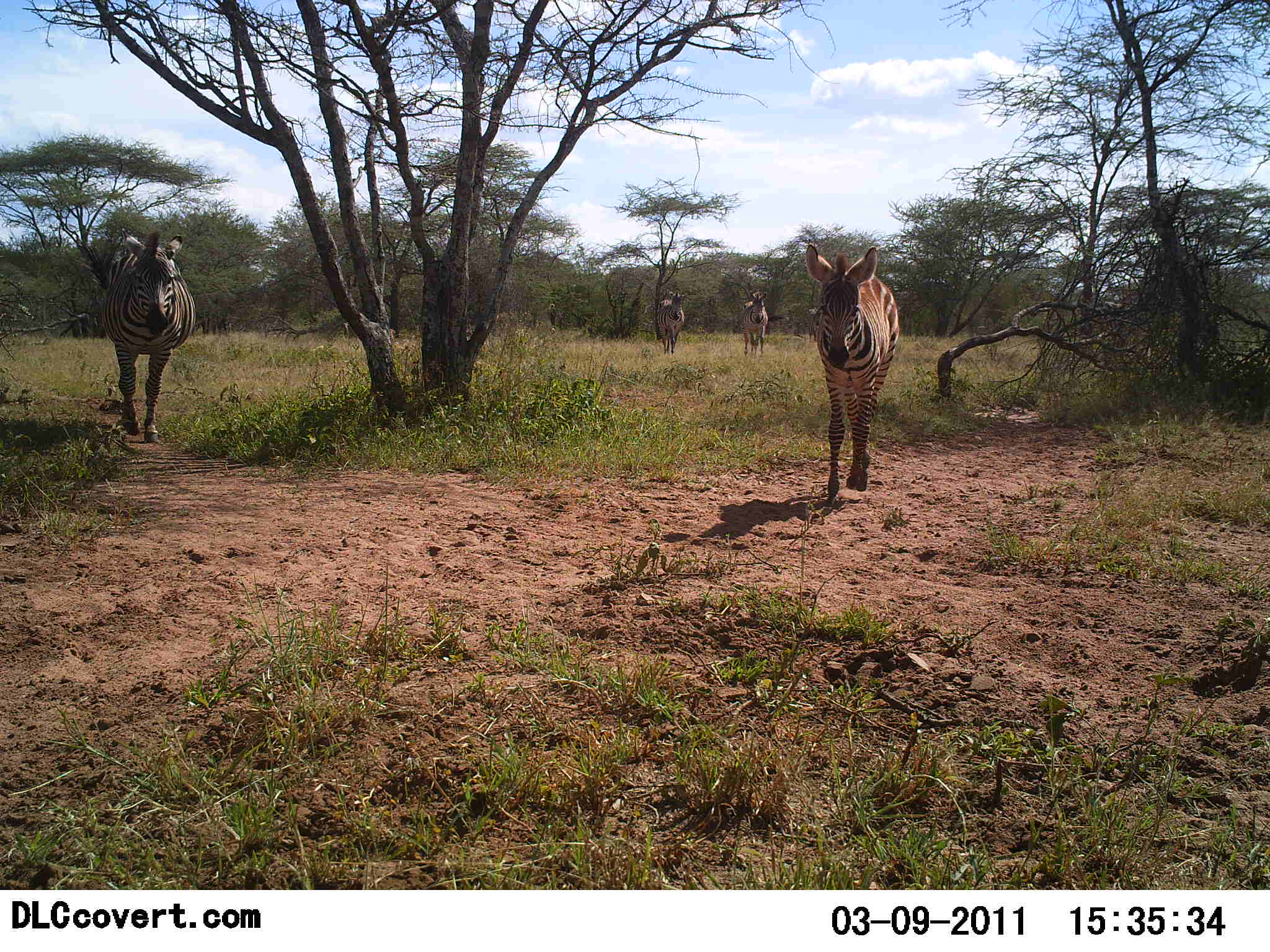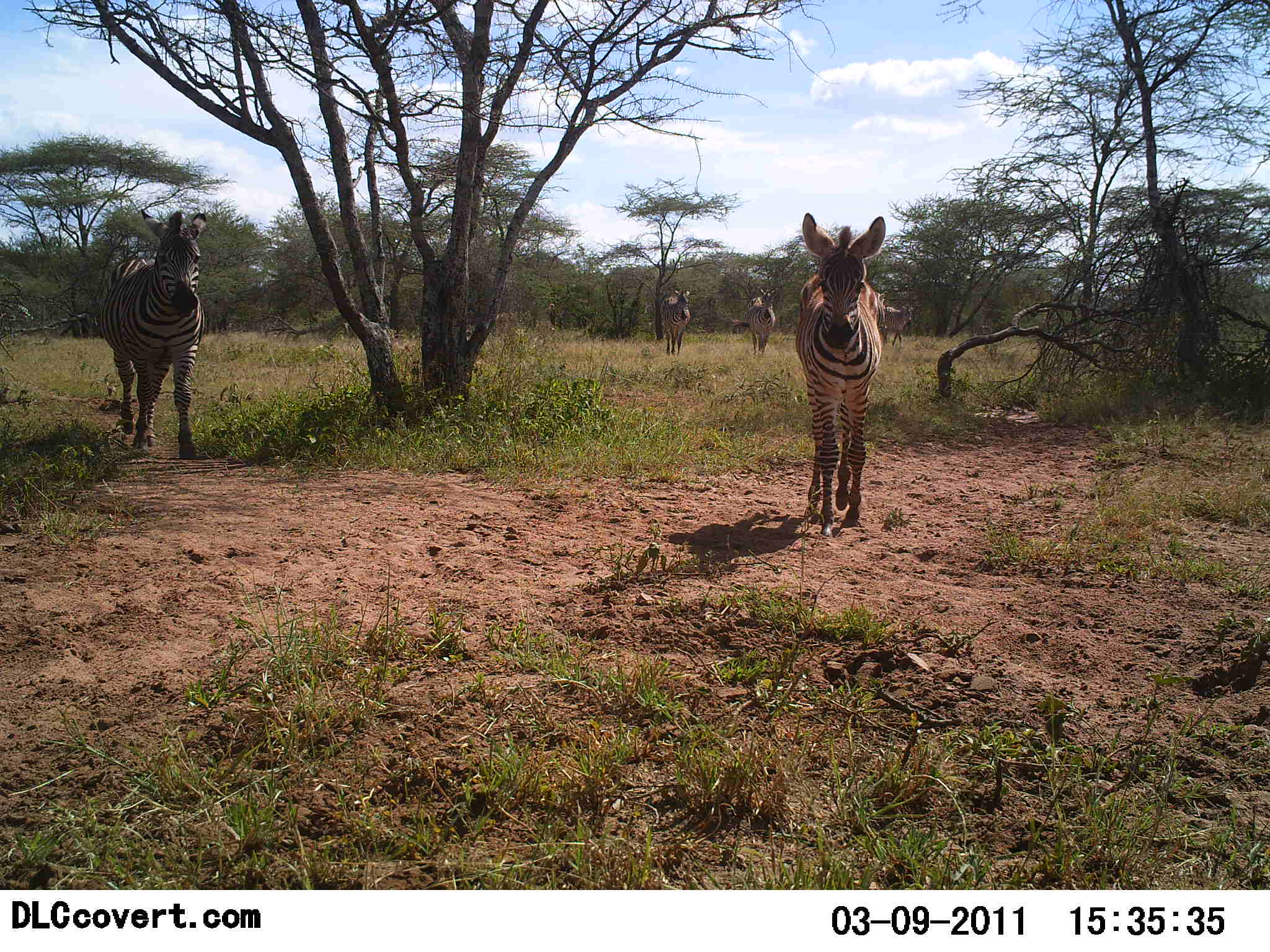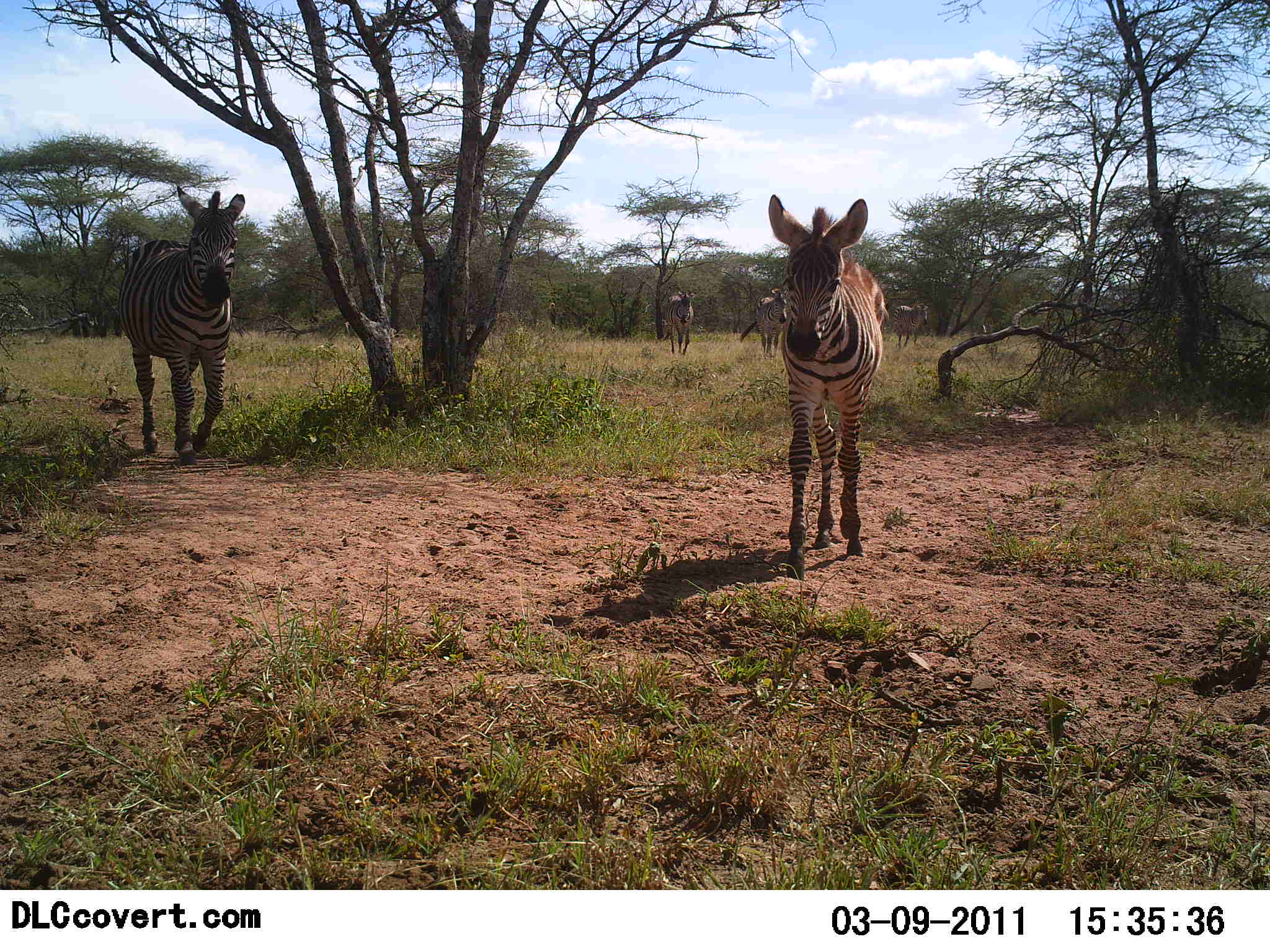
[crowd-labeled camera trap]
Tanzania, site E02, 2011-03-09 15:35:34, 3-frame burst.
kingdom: Animalia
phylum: Chordata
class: Mammalia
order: Perissodactyla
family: Equidae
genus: Equus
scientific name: Equus quagga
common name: plains zebra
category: zebra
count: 4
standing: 31%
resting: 0%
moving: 92%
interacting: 0%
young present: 31%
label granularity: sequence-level